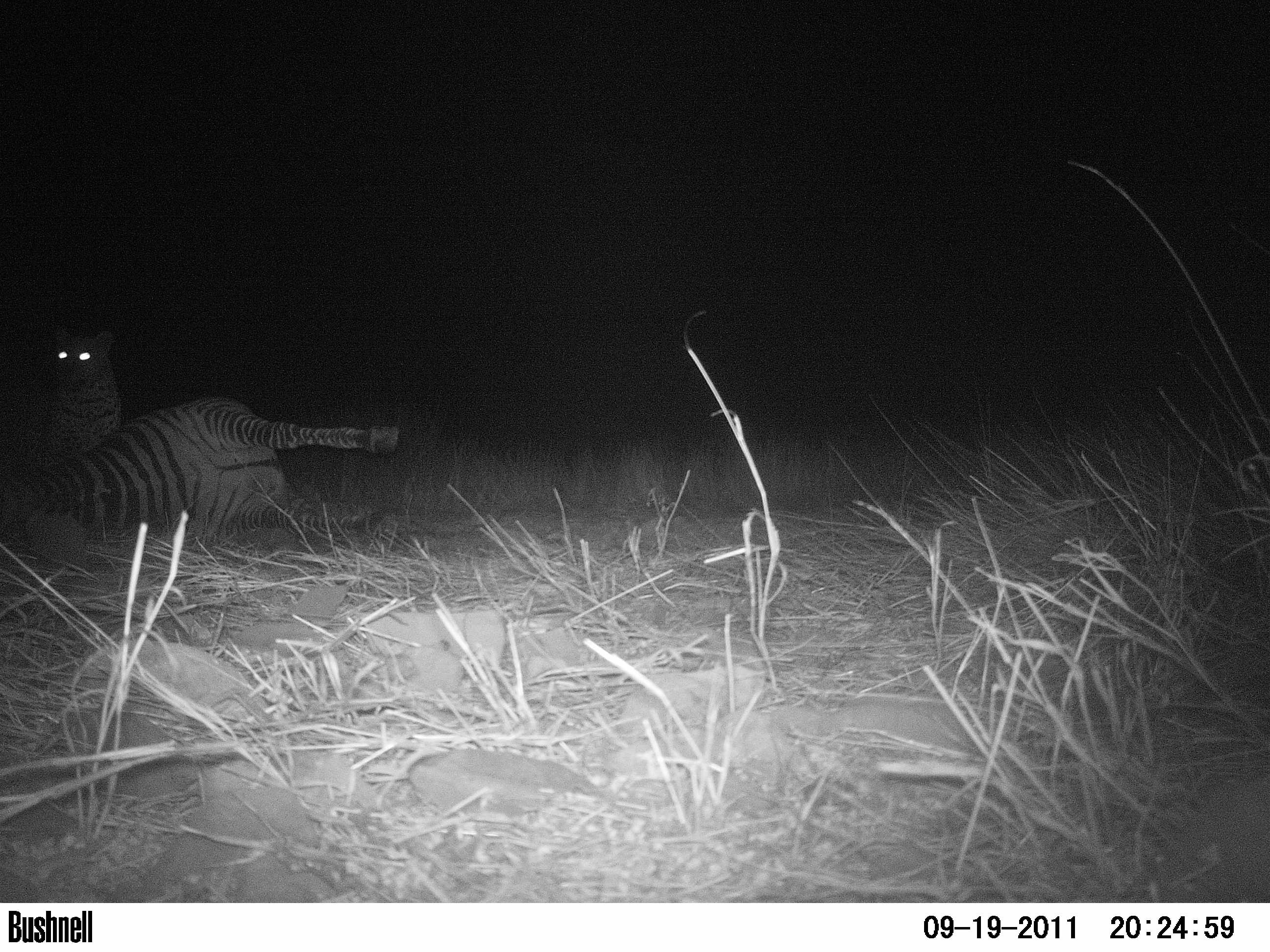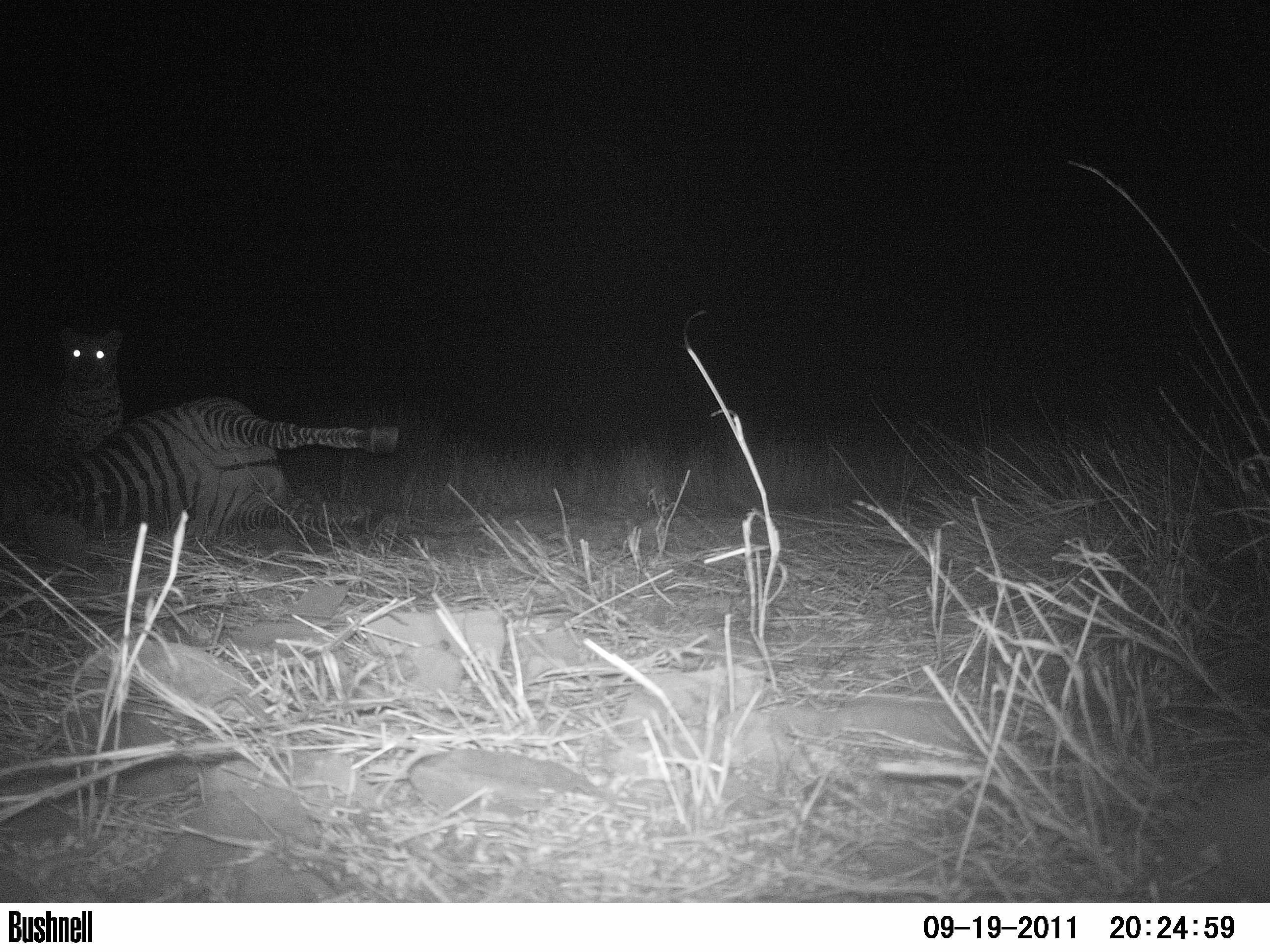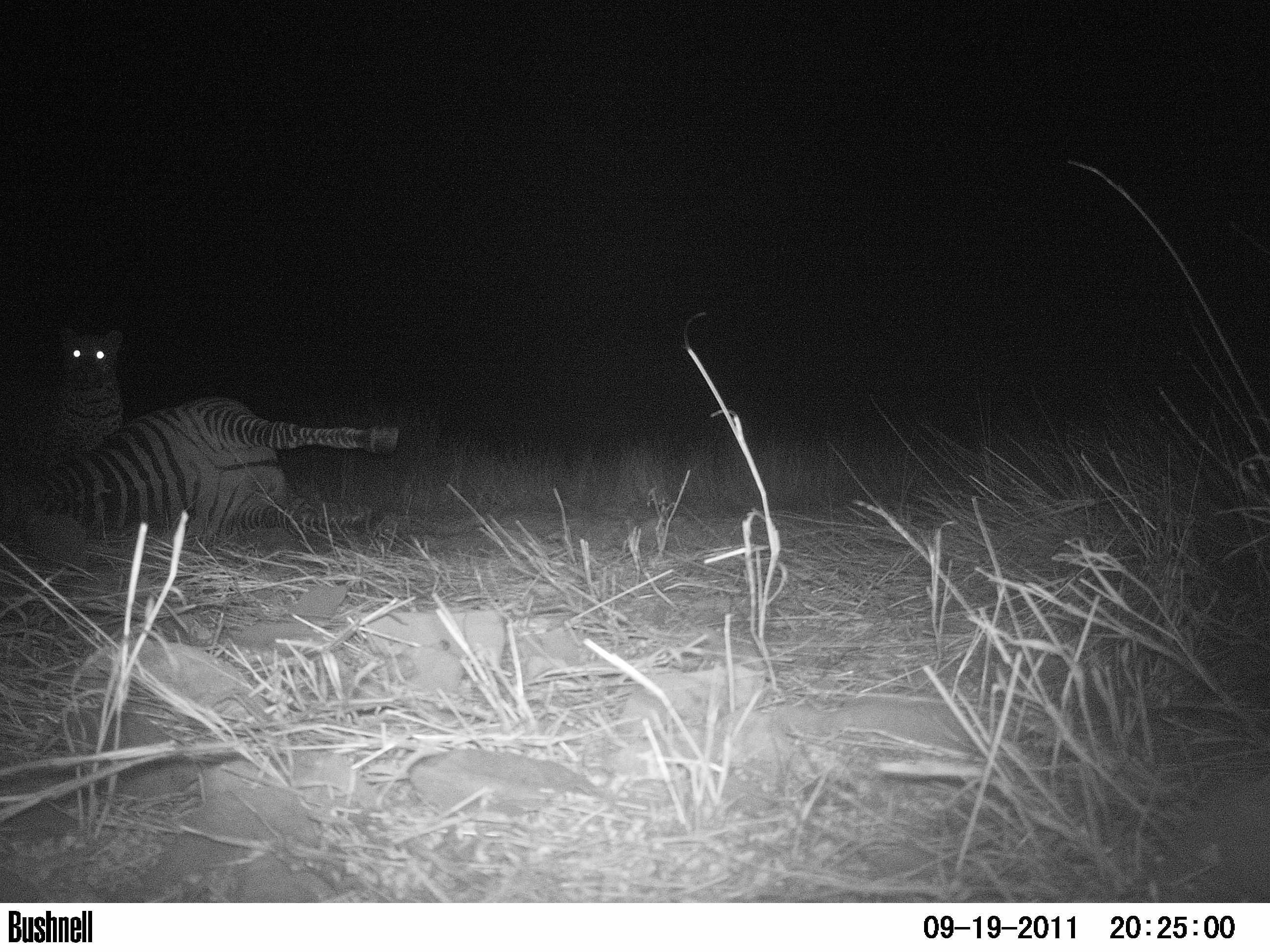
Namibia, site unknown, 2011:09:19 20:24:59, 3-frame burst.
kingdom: Animalia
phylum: Chordata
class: Mammalia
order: Carnivora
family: Felidae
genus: Panthera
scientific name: Panthera pardus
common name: leopard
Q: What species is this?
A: Panthera pardus (leopard).